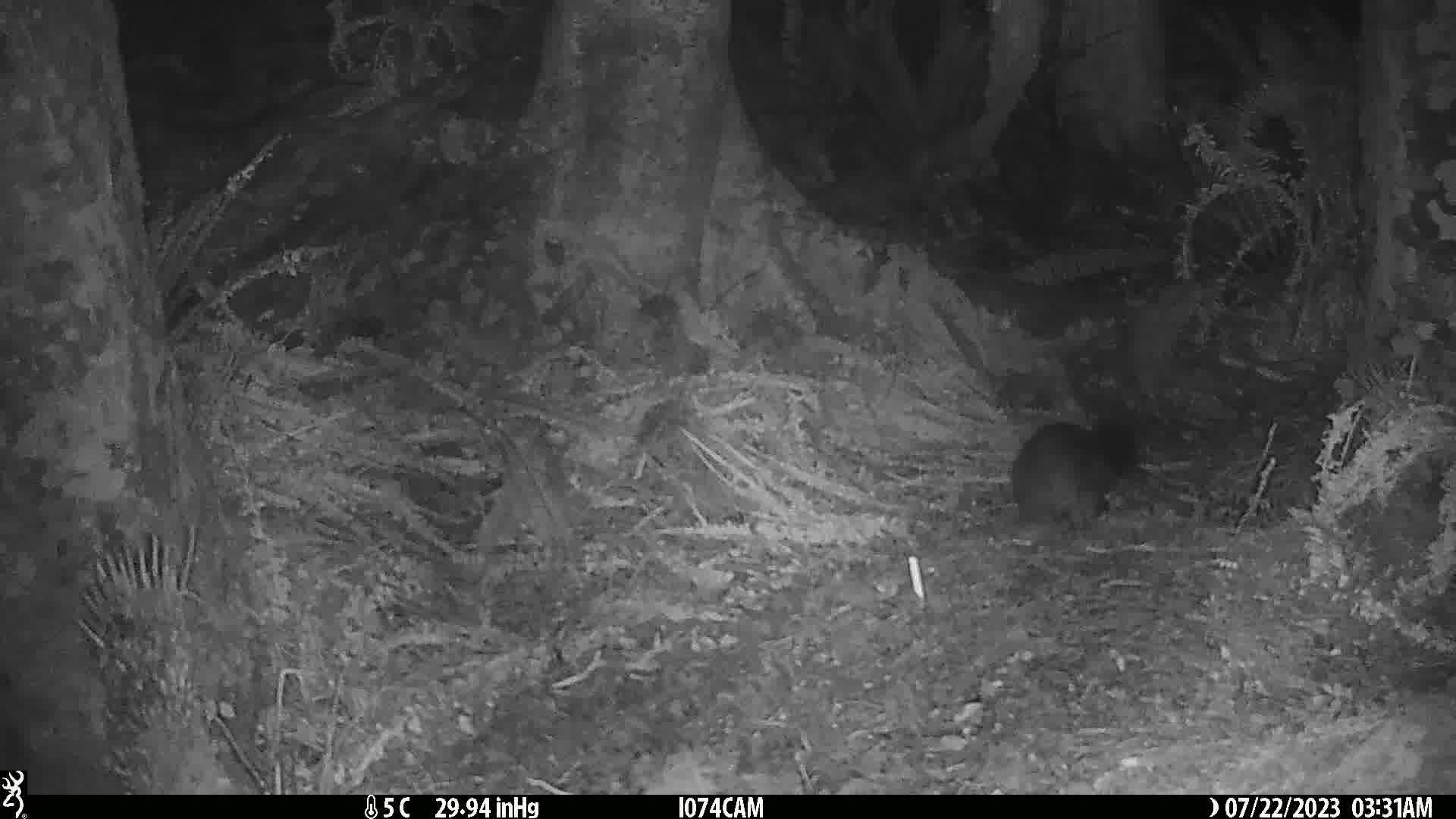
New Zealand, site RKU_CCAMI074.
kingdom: Animalia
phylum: Chordata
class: Mammalia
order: Diprotodontia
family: Phalangeridae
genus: Trichosurus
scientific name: Trichosurus vulpecula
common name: common brushtail possum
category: possum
Possum (common brushtail possum) (Trichosurus vulpecula).